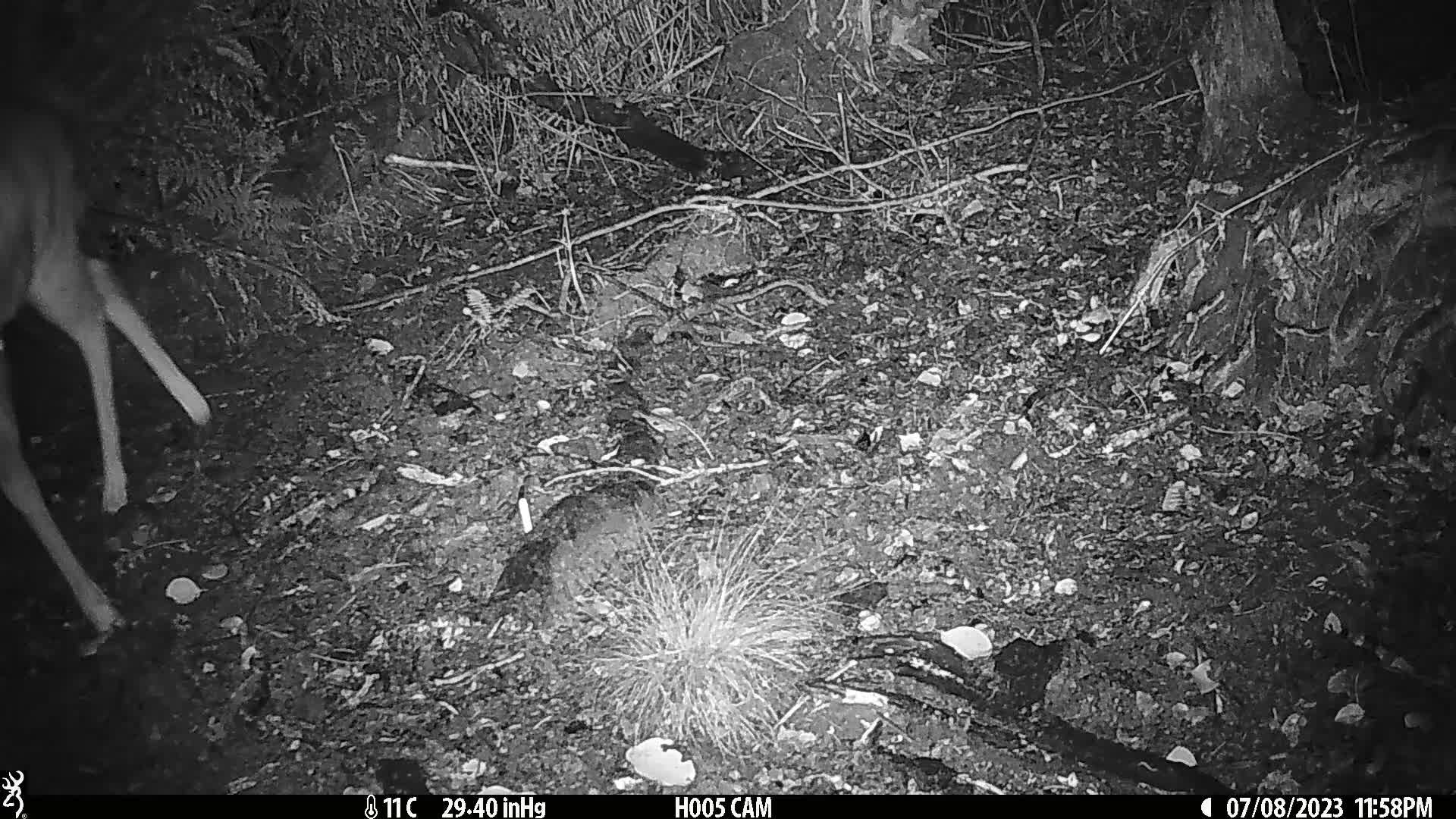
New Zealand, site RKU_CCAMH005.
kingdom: Animalia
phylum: Chordata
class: Mammalia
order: Artiodactyla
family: Cervidae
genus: Odocoileus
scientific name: Odocoileus virginianus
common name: white-tailed deer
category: white tailed deer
White tailed deer (white-tailed deer) (Odocoileus virginianus).